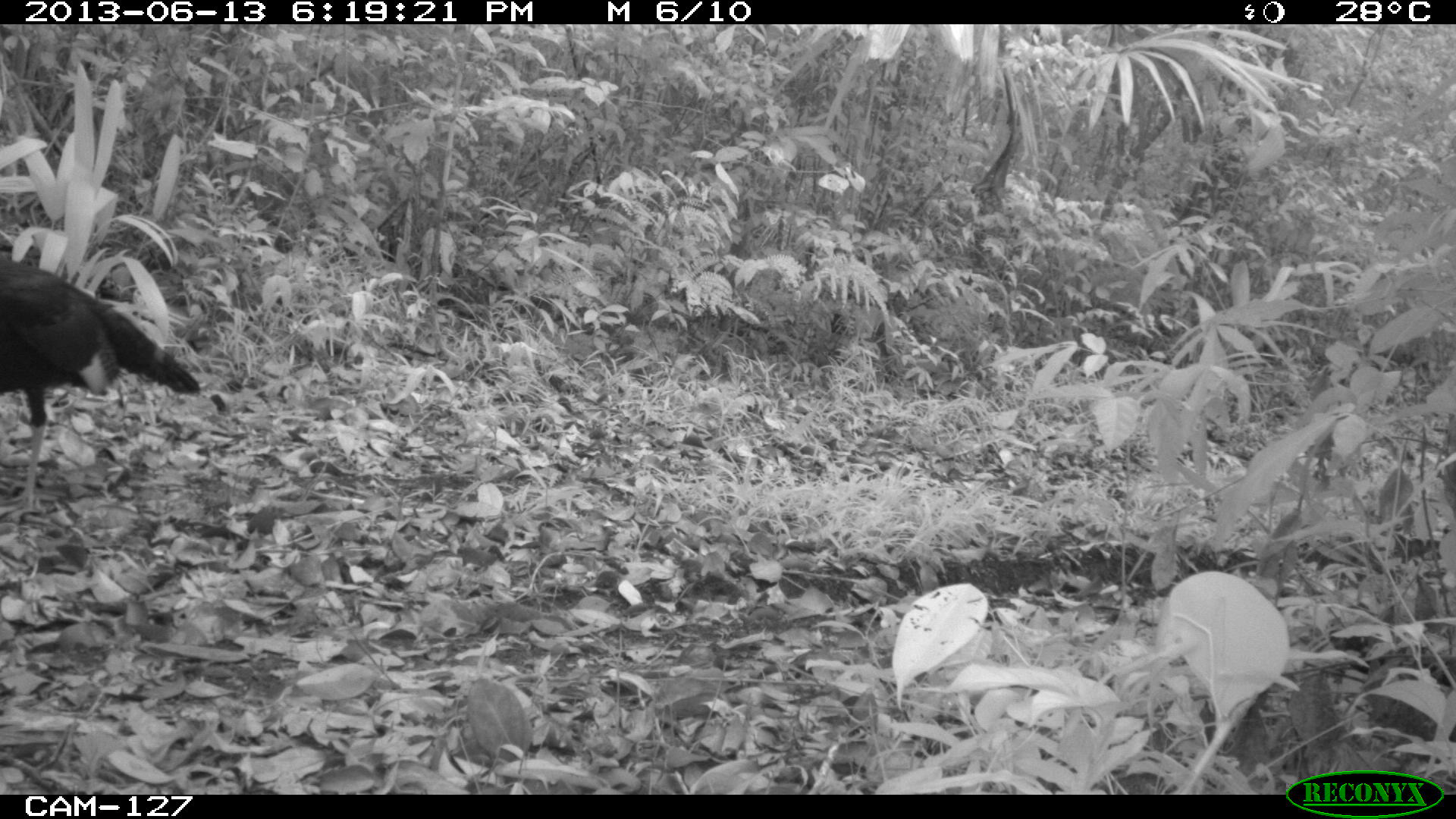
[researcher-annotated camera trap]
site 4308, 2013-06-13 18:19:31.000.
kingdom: Animalia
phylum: Chordata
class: Aves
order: Galliformes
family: Phasianidae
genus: Meleagris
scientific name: Meleagris ocellata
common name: ocellated turkey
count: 1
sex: male